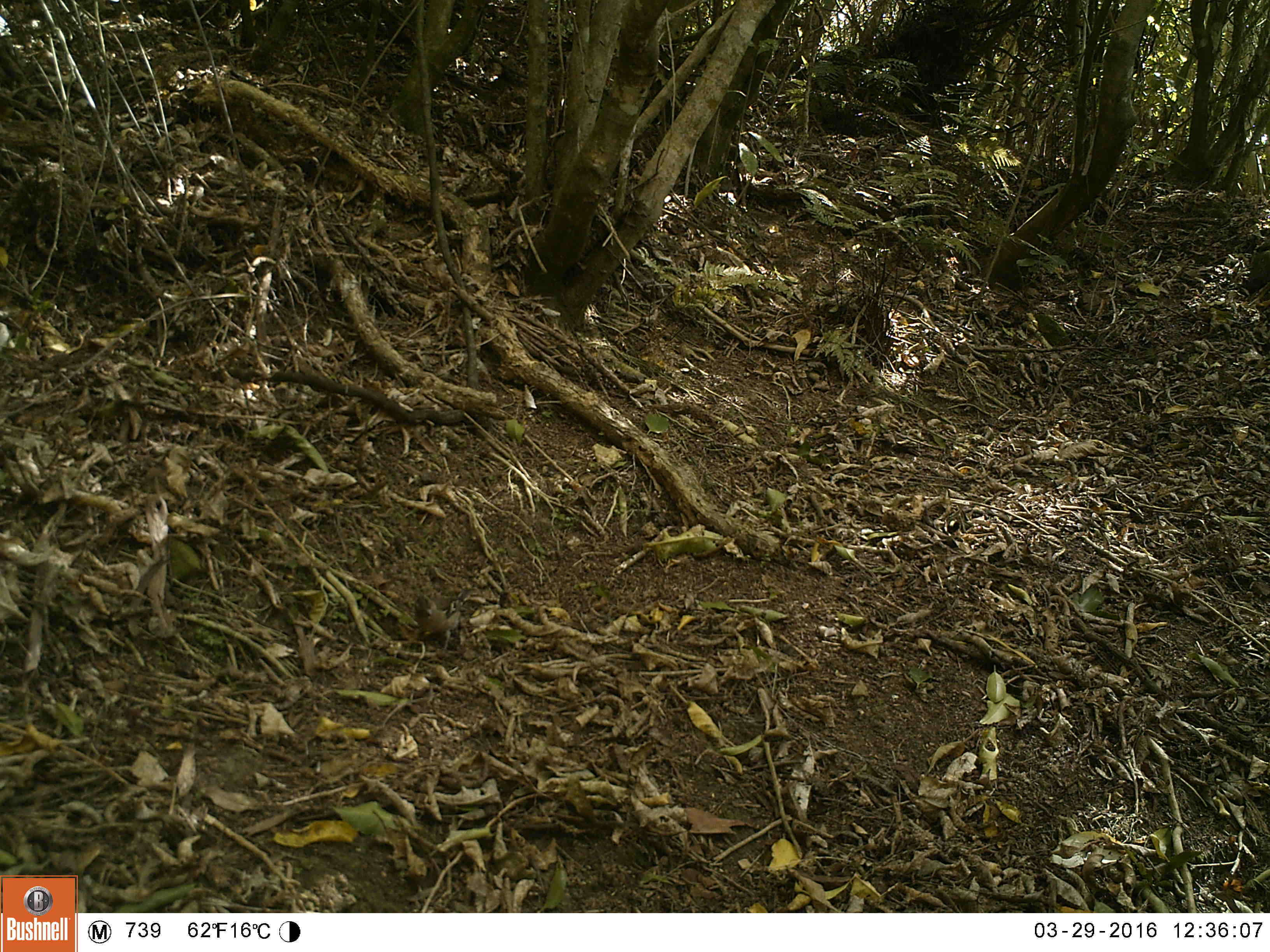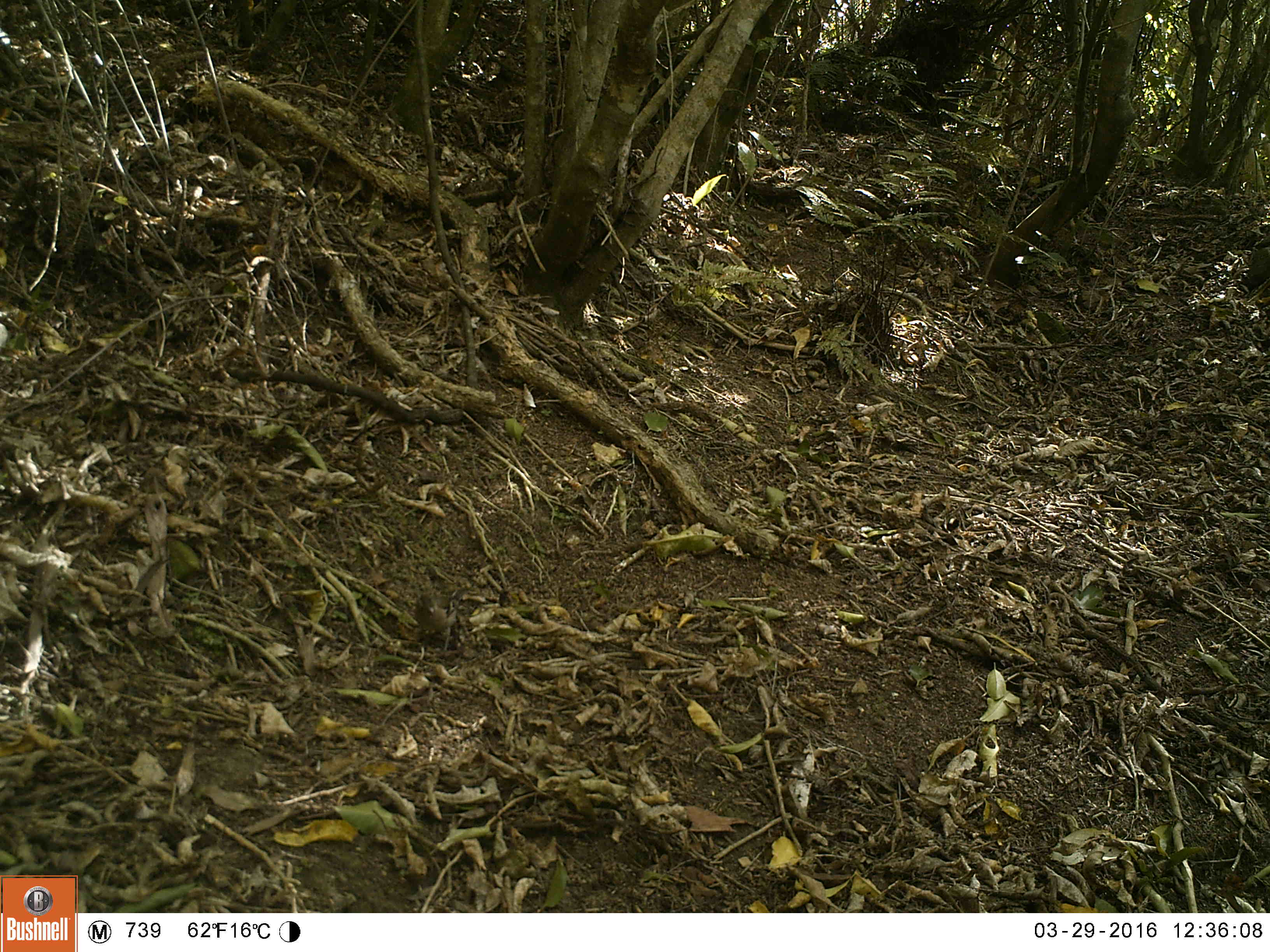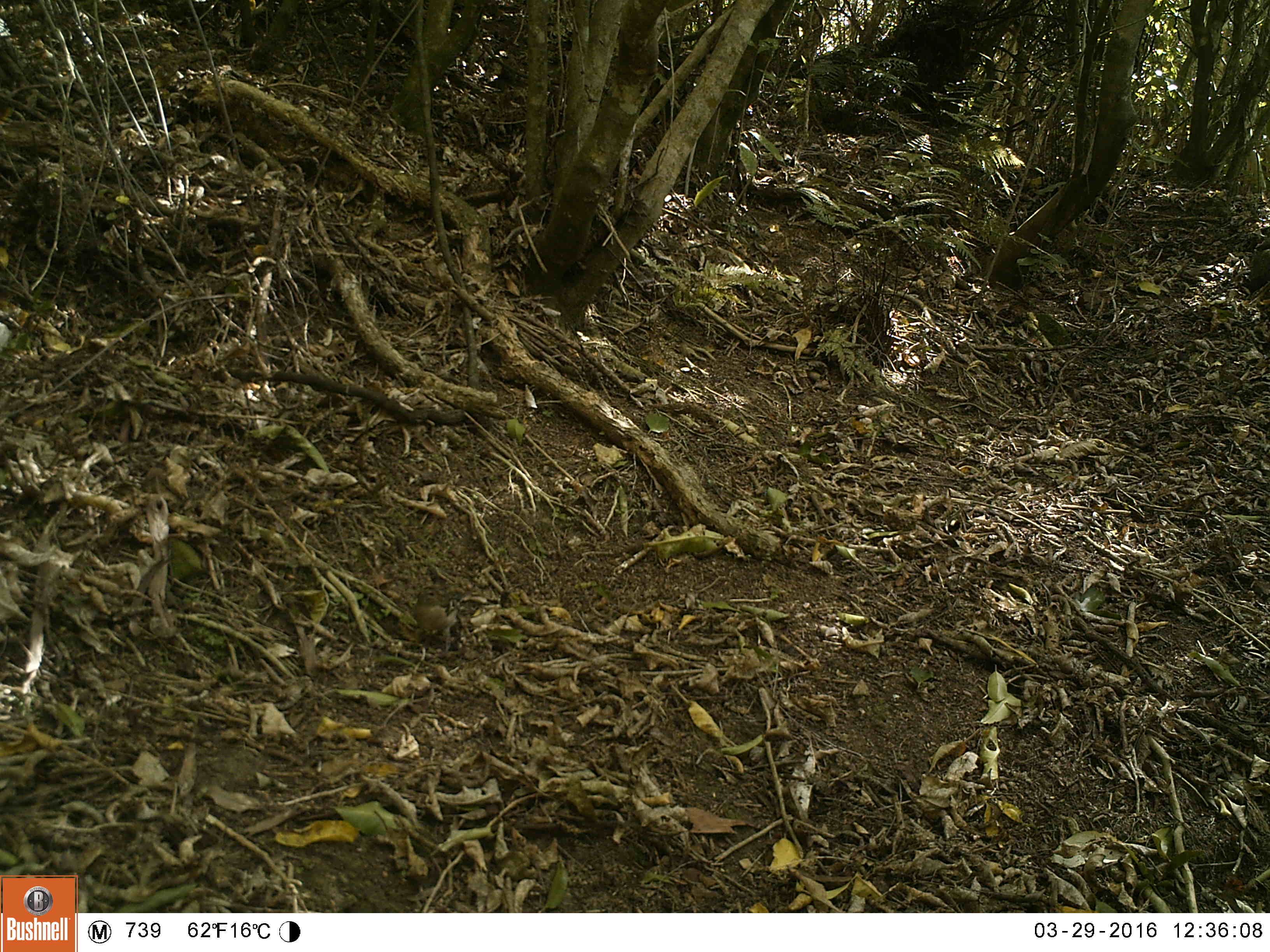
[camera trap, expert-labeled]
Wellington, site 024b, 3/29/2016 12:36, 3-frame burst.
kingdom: Animalia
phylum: Chordata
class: Aves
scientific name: Aves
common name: bird